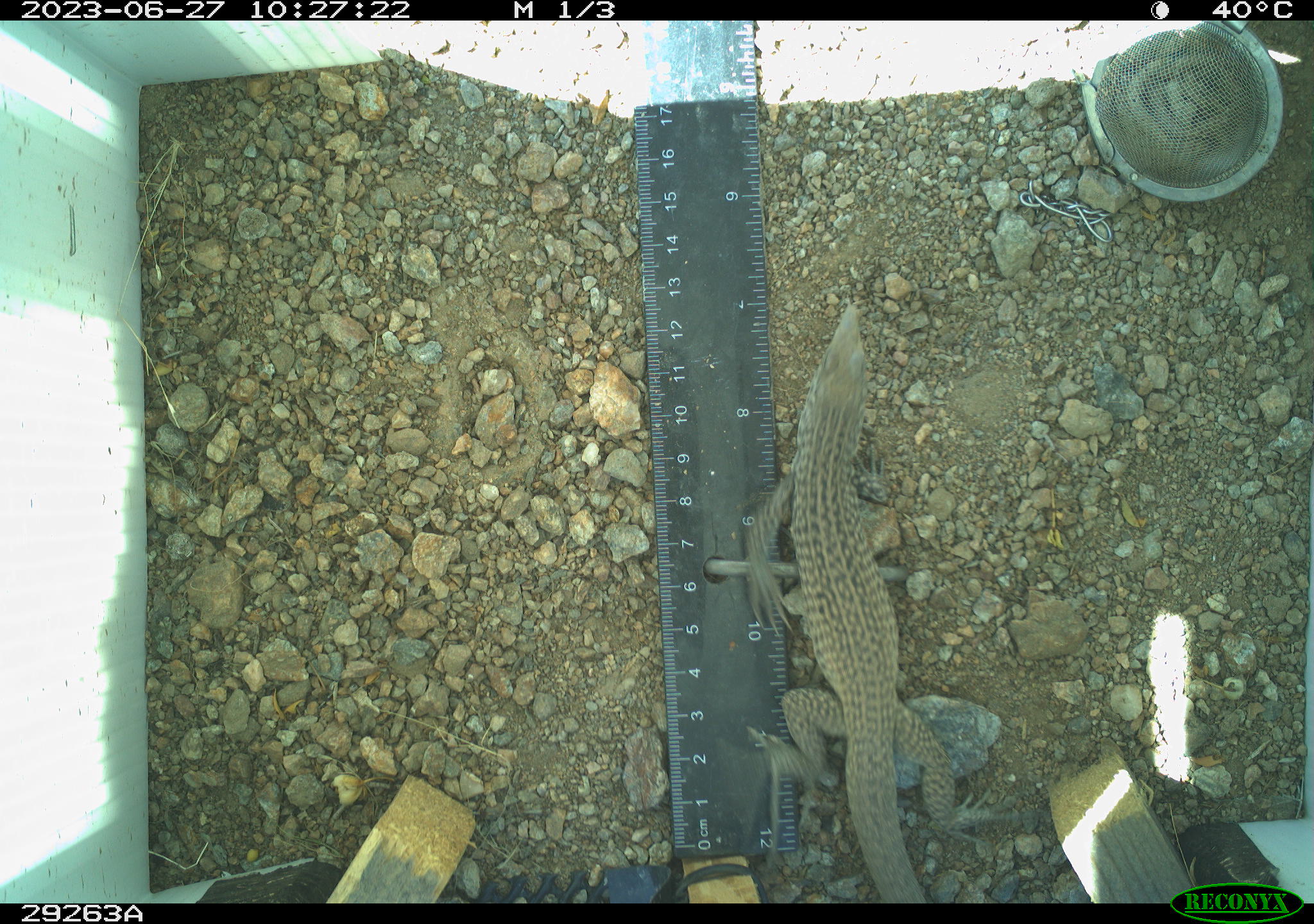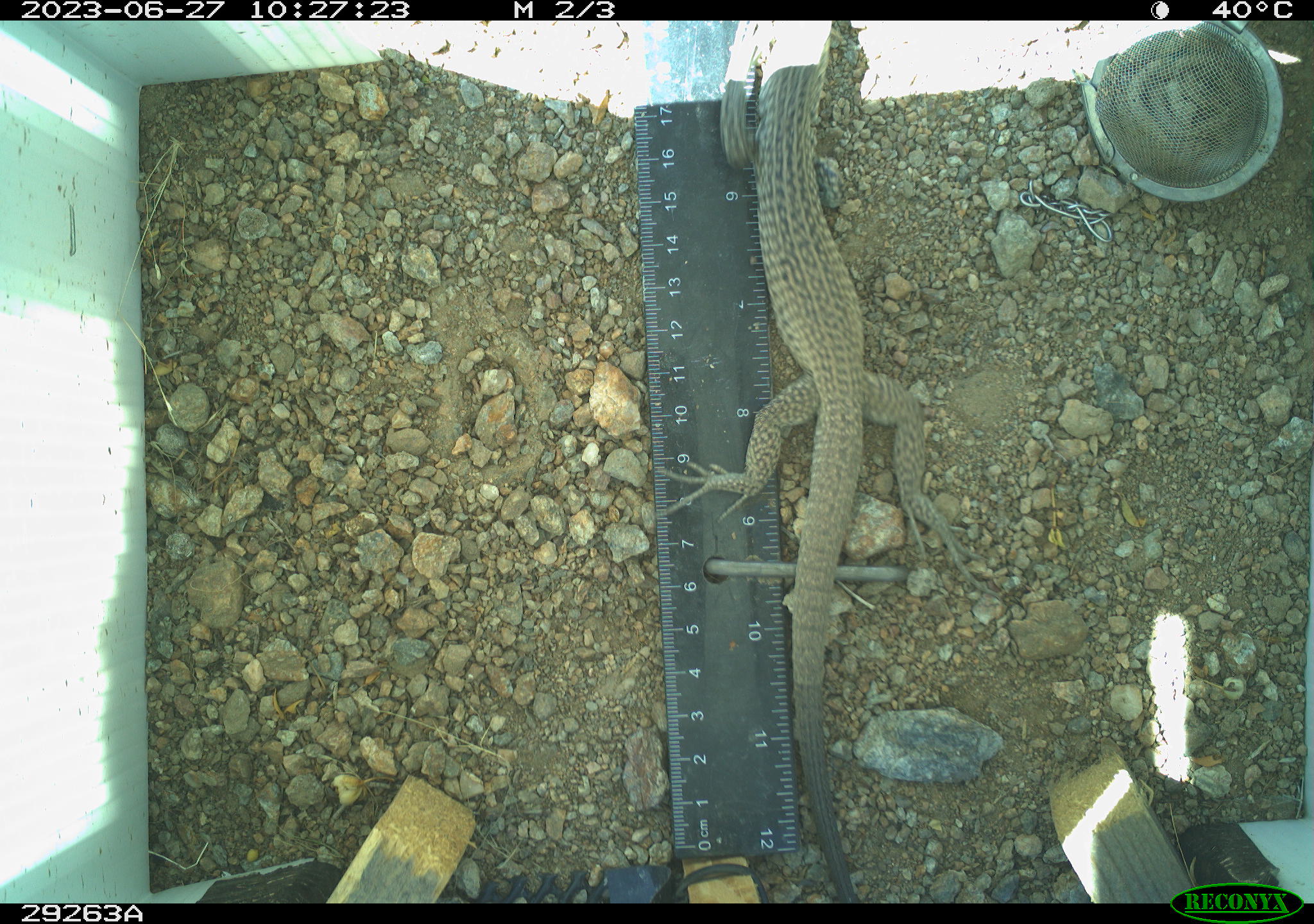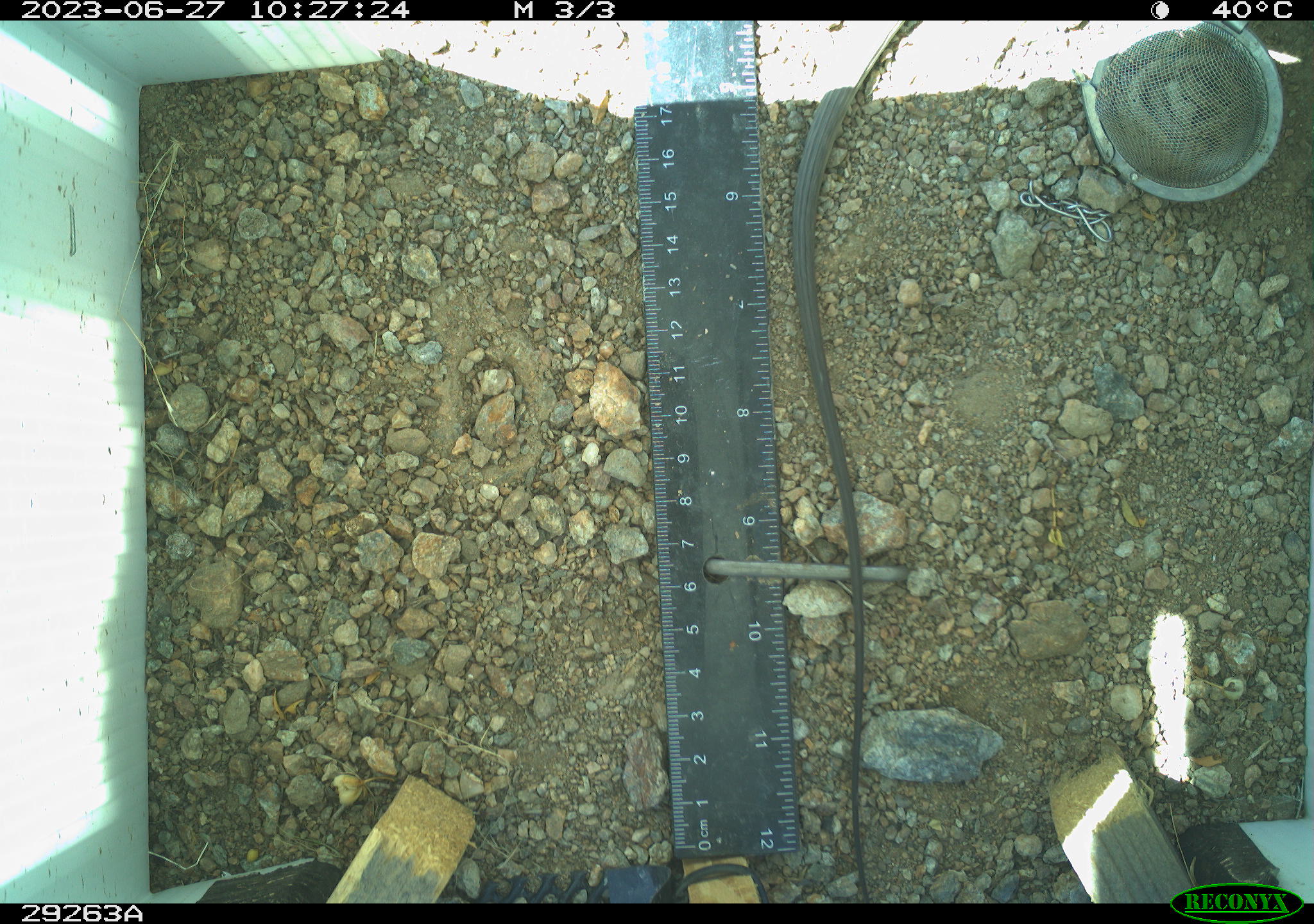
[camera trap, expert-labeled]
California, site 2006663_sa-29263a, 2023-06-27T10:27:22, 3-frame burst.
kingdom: Animalia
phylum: Chordata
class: Reptilia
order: Squamata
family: Teiidae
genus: Aspidoscelis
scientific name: Aspidoscelis tigris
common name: western whiptail